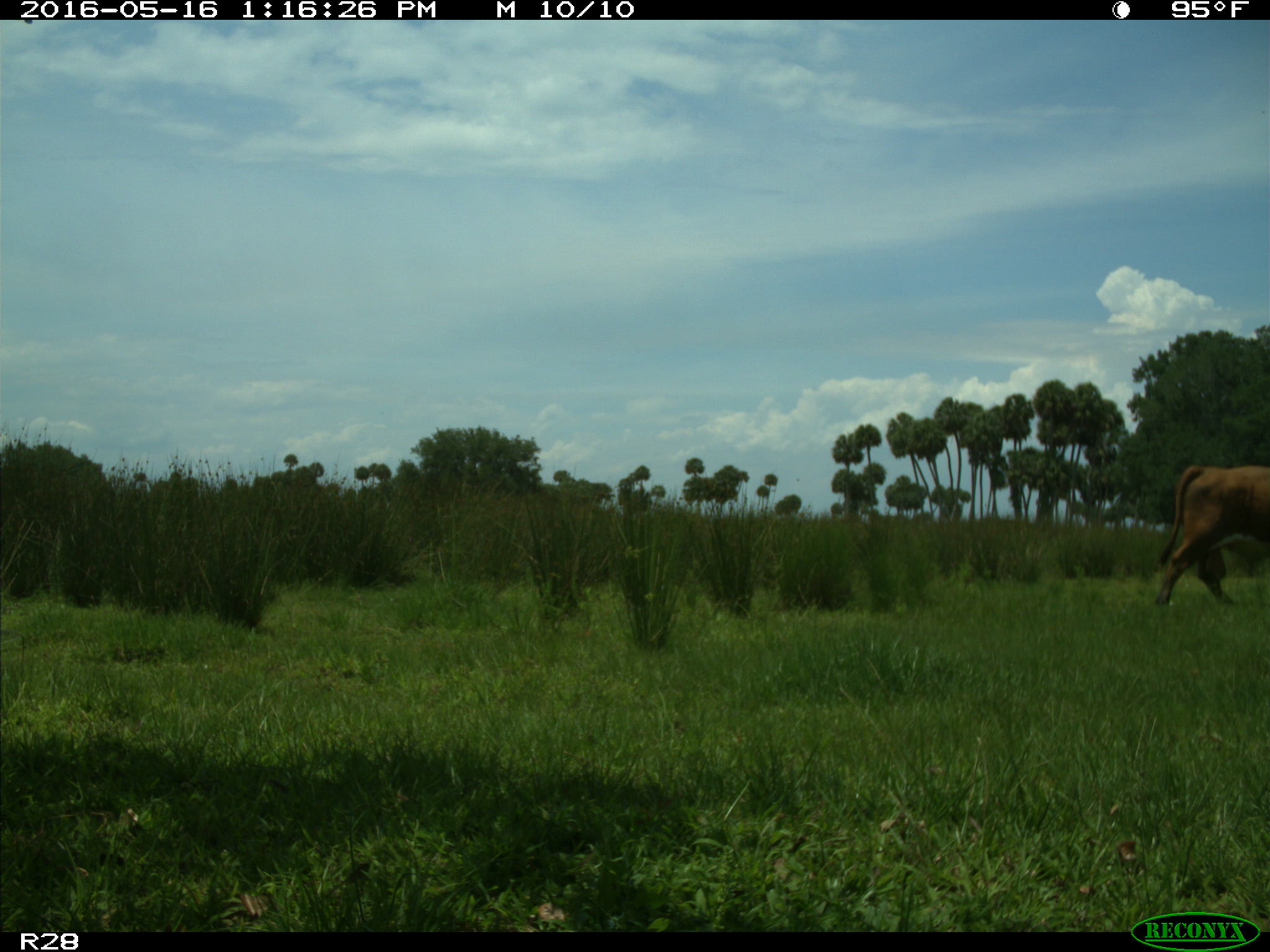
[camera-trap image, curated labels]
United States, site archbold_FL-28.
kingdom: Animalia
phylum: Chordata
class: Mammalia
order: Artiodactyla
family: Bovidae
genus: Bos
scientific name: Bos taurus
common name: domestic cow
Bos taurus (domestic cow).